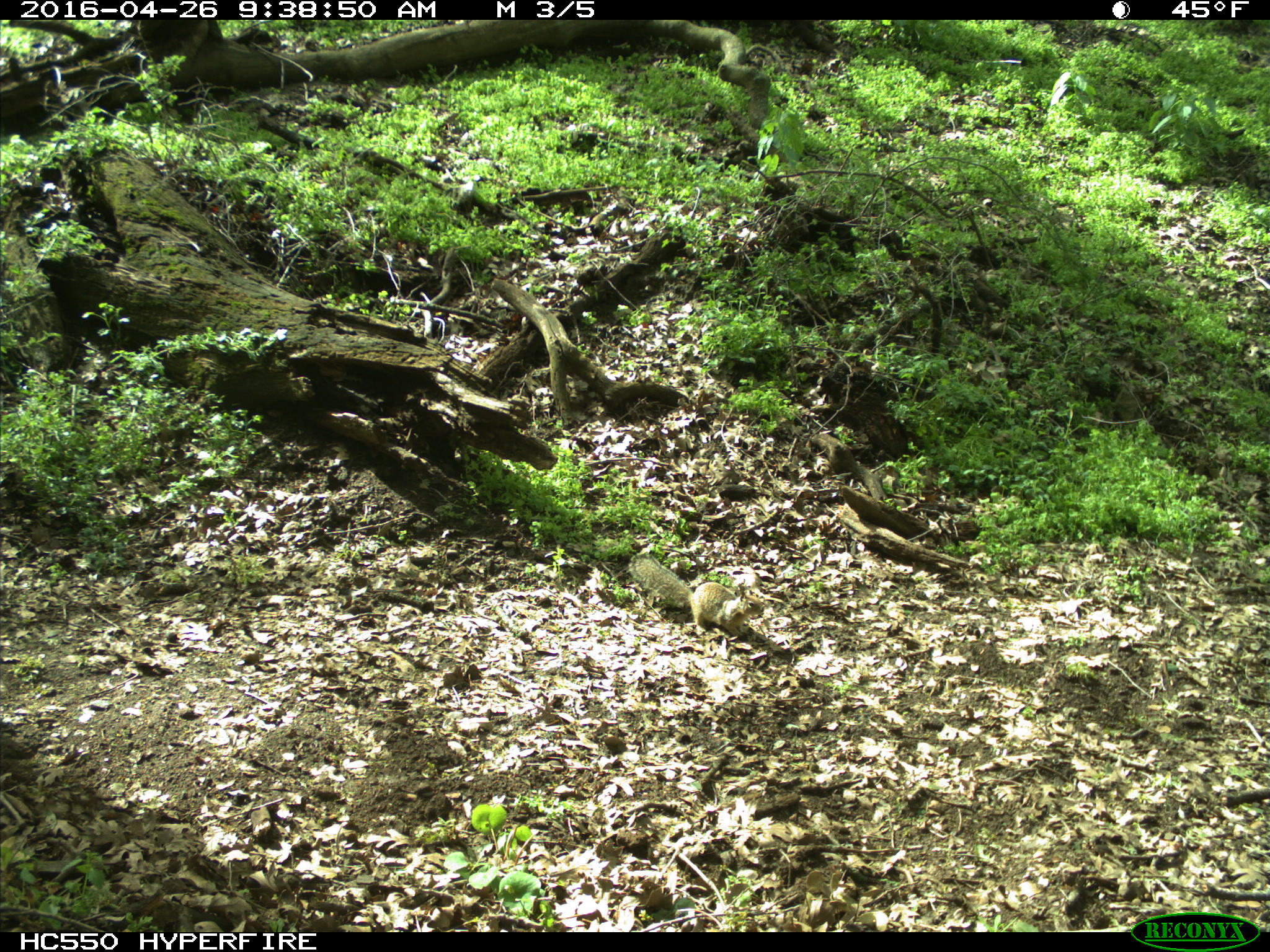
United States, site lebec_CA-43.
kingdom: Animalia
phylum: Chordata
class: Mammalia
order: Rodentia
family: Sciuridae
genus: Otospermophilus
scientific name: Otospermophilus beecheyi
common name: california ground squirrel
Otospermophilus beecheyi (california ground squirrel).